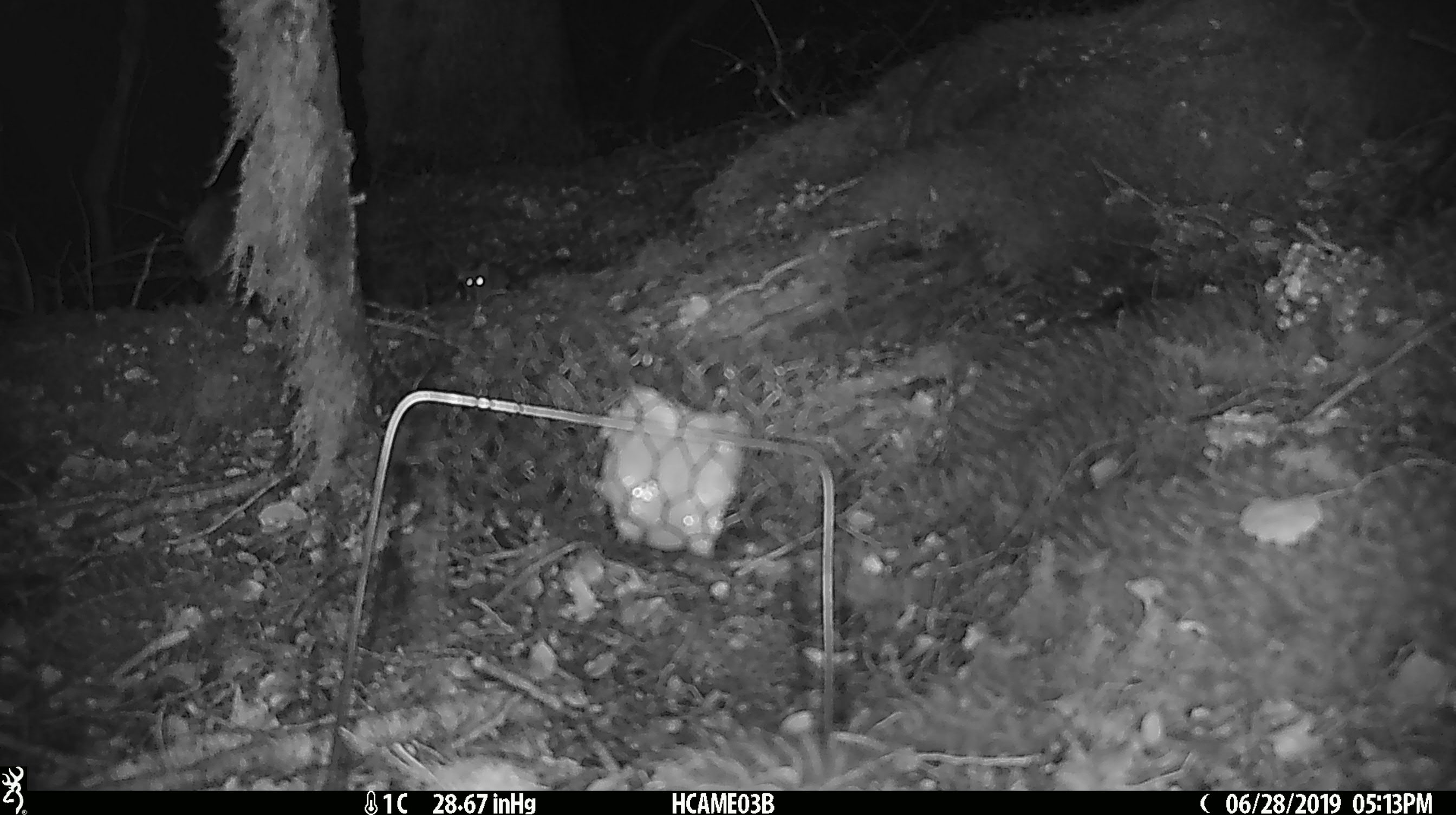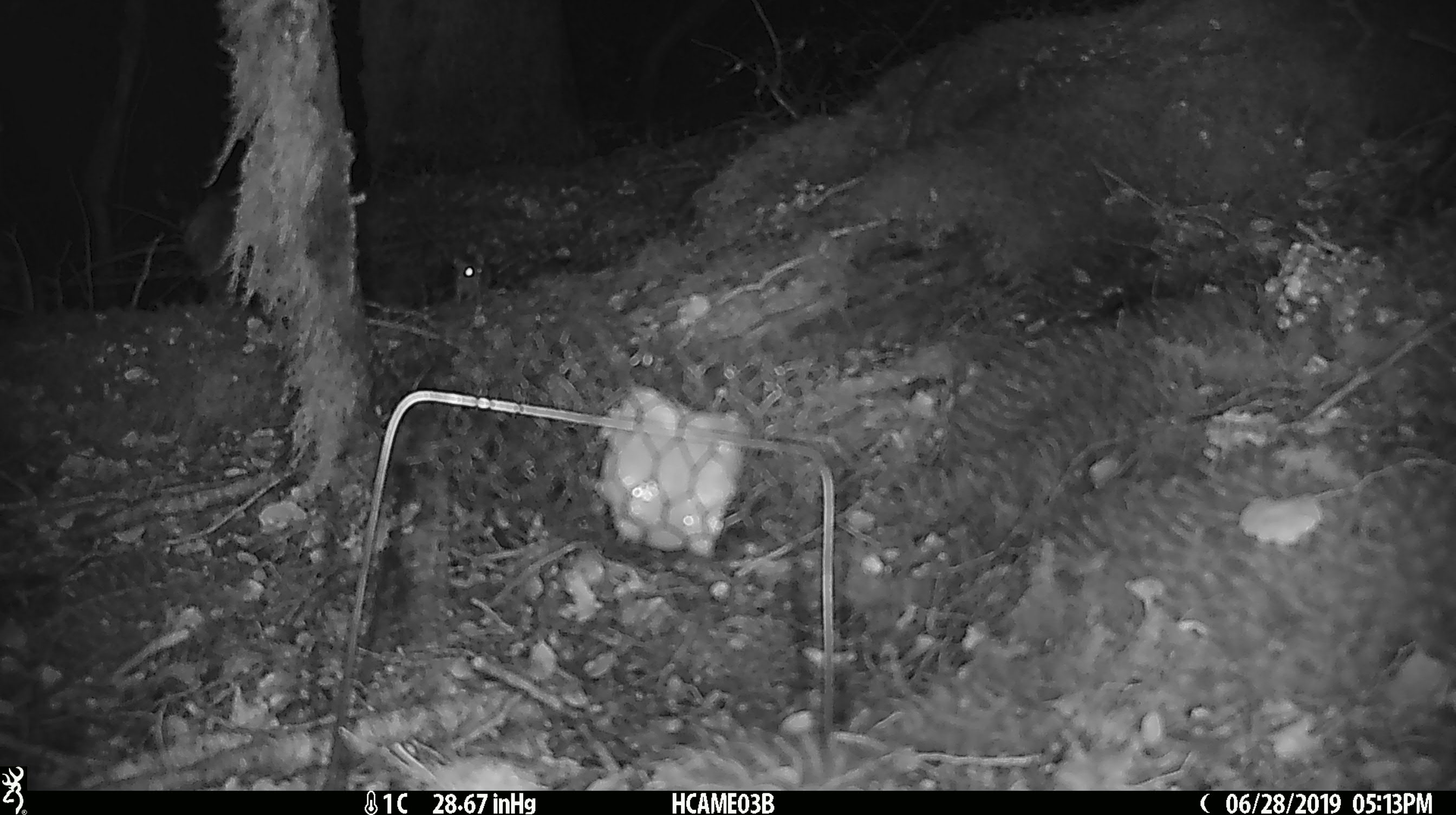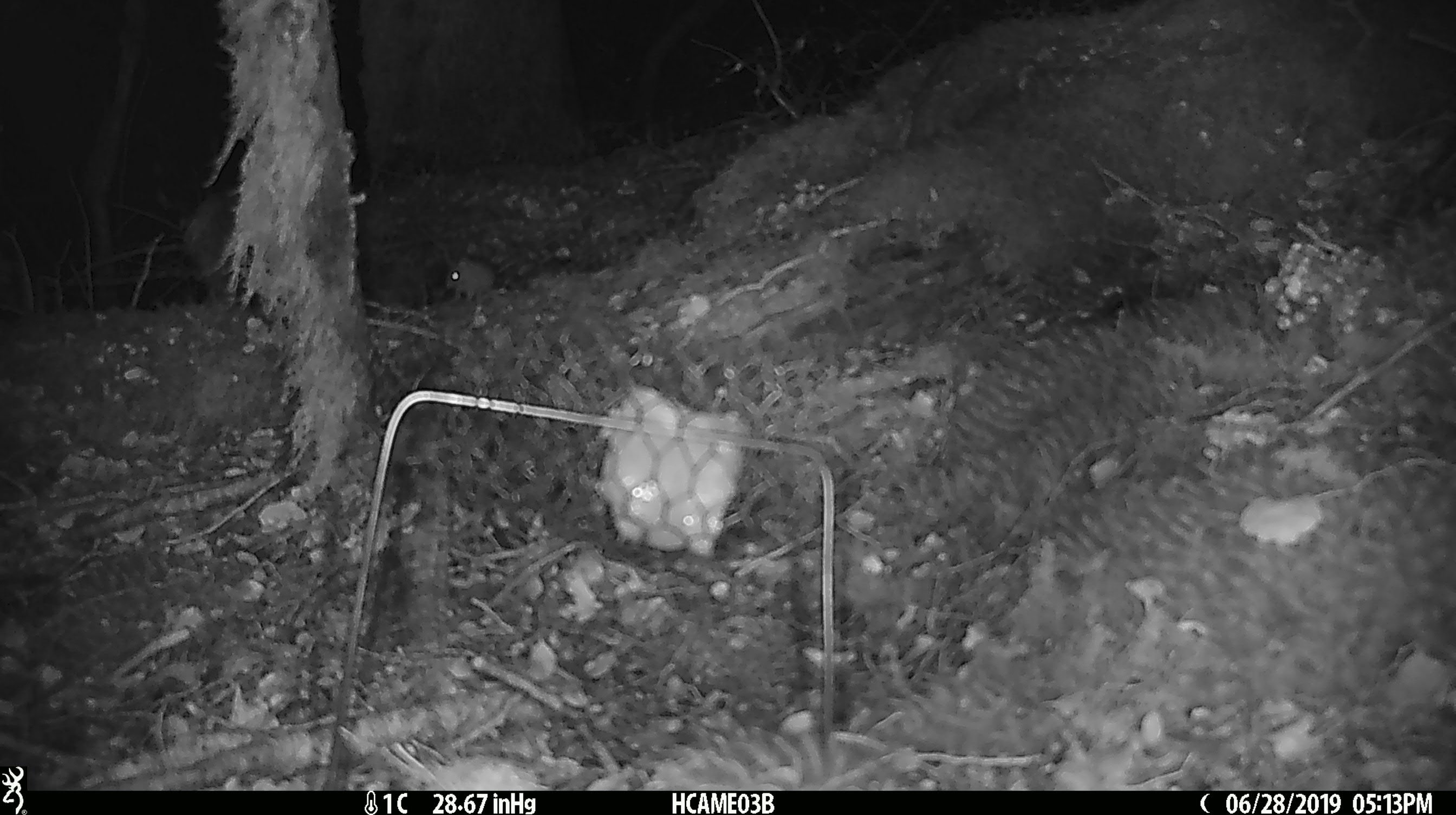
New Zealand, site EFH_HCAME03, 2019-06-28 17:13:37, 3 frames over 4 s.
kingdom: Animalia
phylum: Chordata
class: Mammalia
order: Rodentia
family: Muridae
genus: Mus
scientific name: Mus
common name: mouse